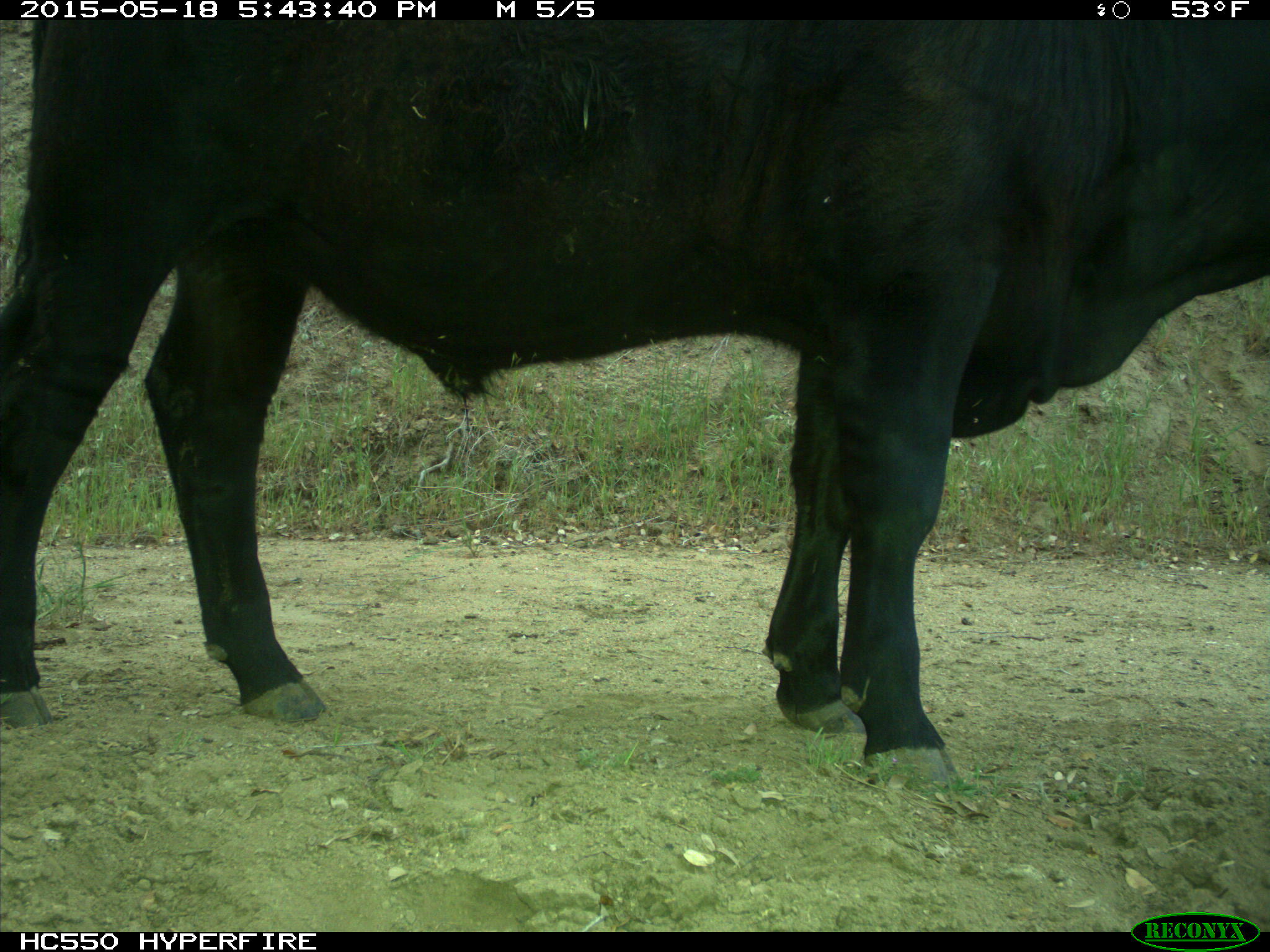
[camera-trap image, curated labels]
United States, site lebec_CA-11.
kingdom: Animalia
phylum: Chordata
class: Mammalia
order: Artiodactyla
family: Bovidae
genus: Bos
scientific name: Bos taurus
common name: domestic cow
Bos taurus (domestic cow).